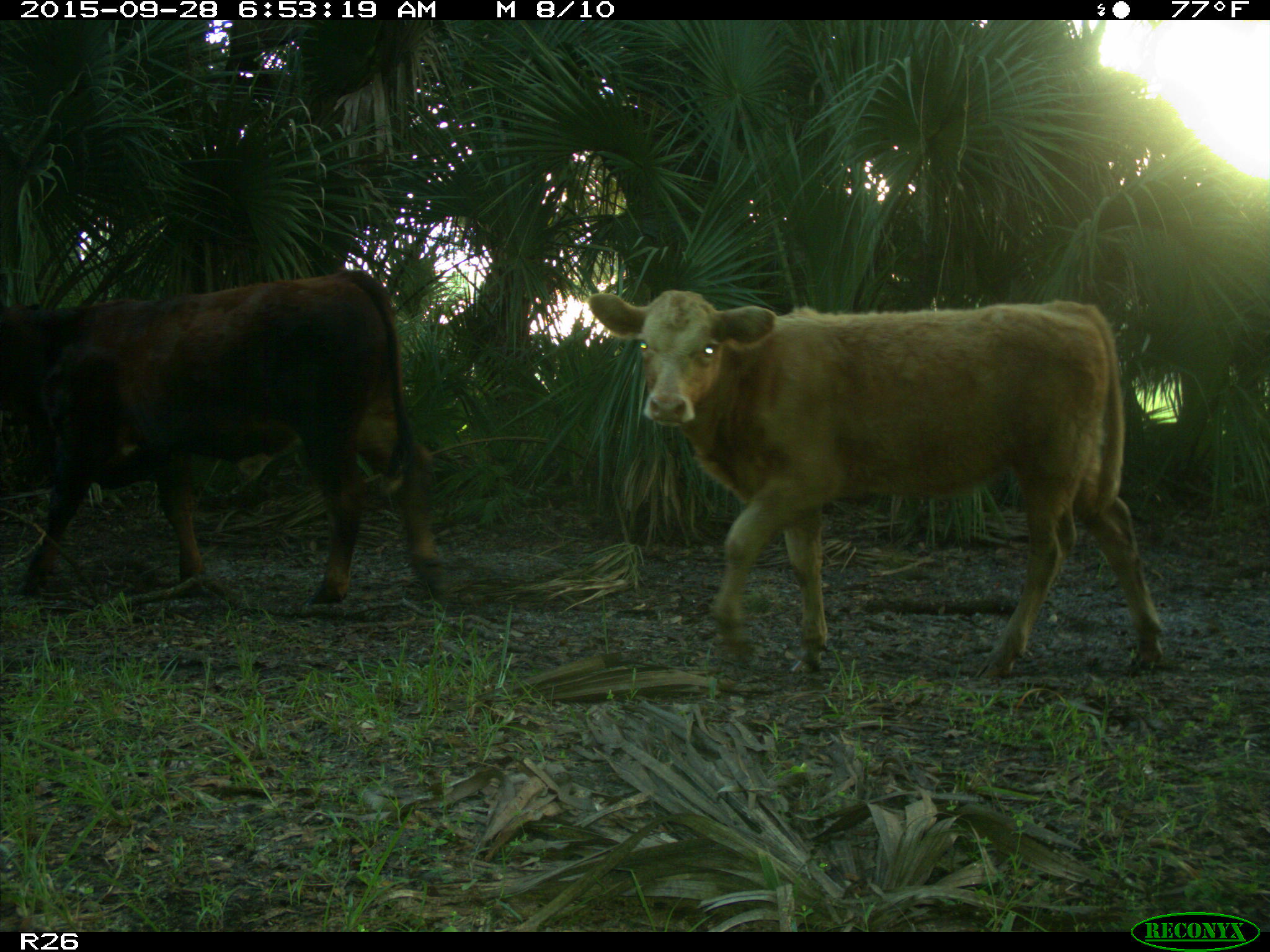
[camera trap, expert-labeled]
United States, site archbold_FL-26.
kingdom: Animalia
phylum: Chordata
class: Mammalia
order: Artiodactyla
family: Bovidae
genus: Bos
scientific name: Bos taurus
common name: domestic cow